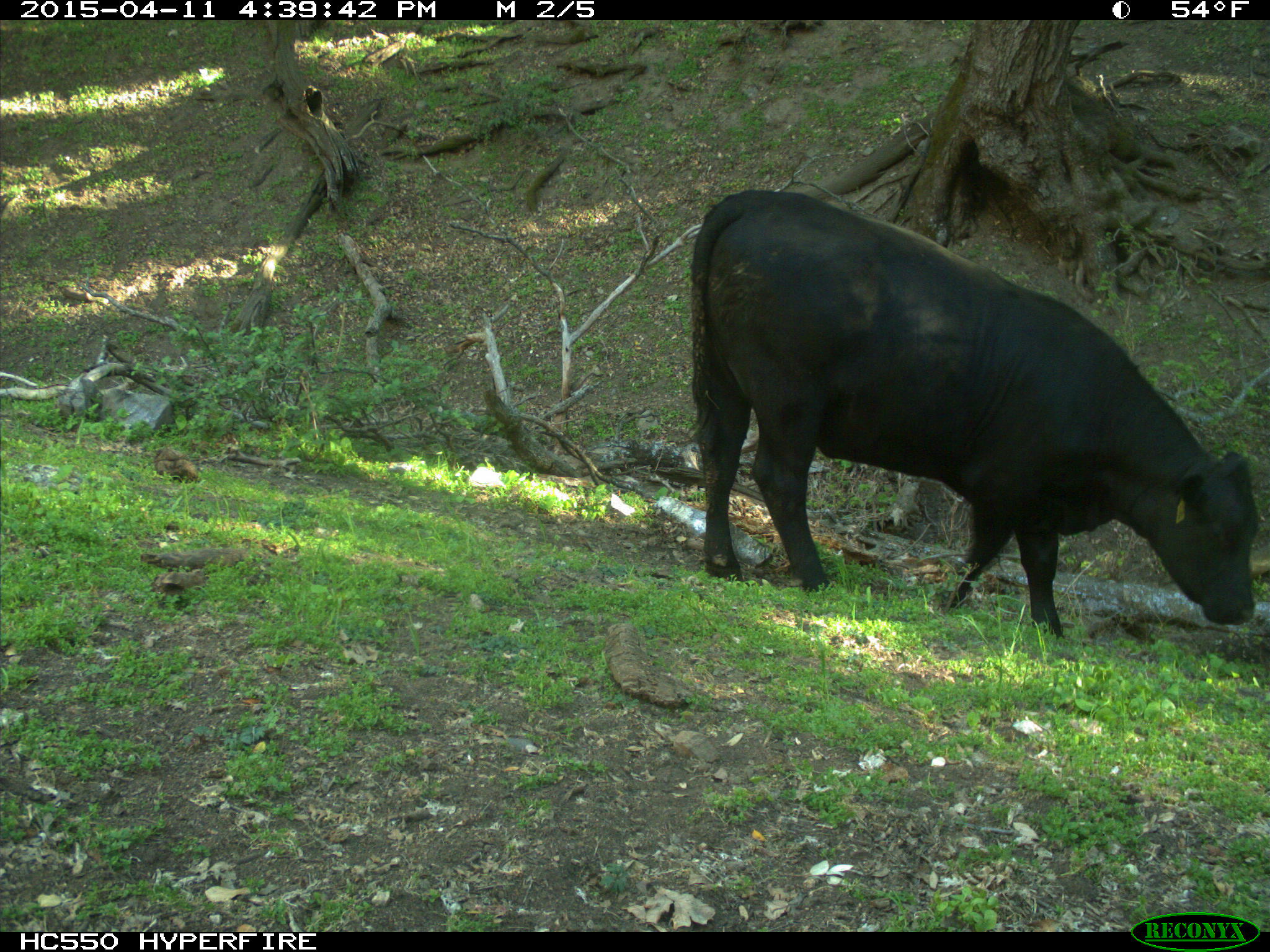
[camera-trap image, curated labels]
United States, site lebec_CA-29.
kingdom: Animalia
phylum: Chordata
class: Mammalia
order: Artiodactyla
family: Bovidae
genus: Bos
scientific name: Bos taurus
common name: domestic cow